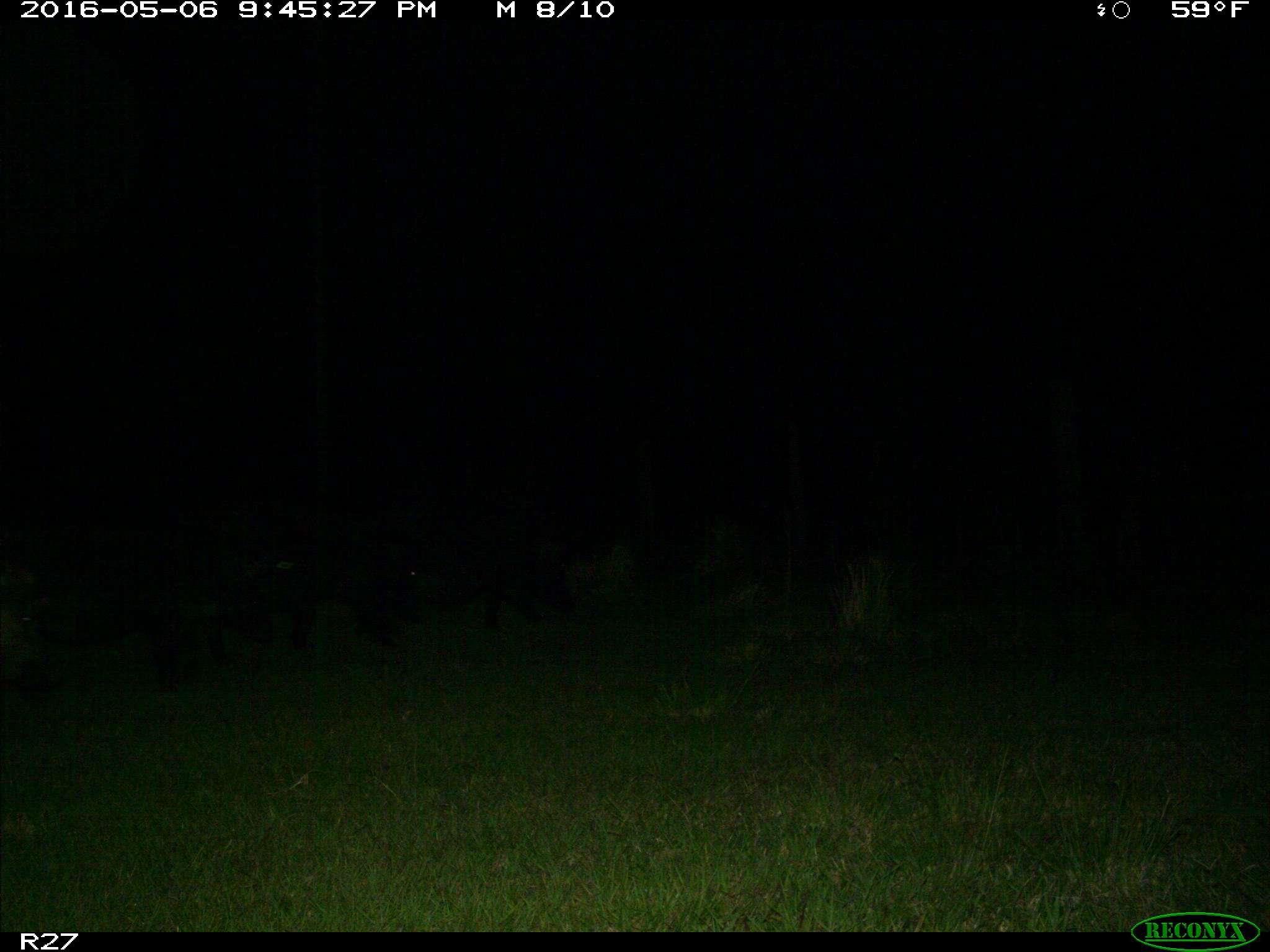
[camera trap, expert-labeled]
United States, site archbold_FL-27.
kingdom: Animalia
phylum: Chordata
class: Mammalia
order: Artiodactyla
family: Suidae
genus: Sus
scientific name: Sus scrofa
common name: wild boar